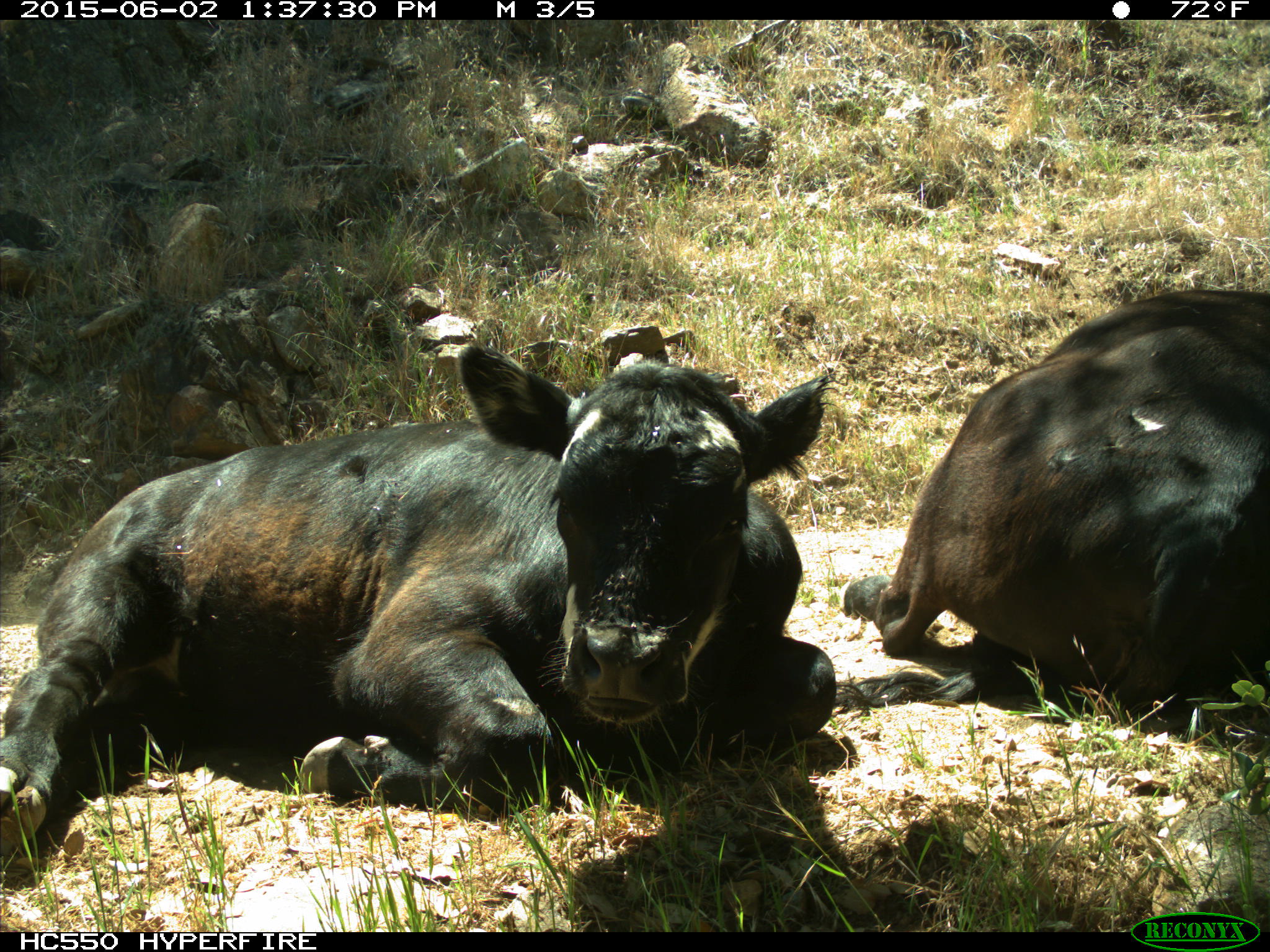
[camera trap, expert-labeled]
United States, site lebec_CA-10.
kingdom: Animalia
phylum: Chordata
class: Mammalia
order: Artiodactyla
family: Bovidae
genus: Bos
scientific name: Bos taurus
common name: domestic cow